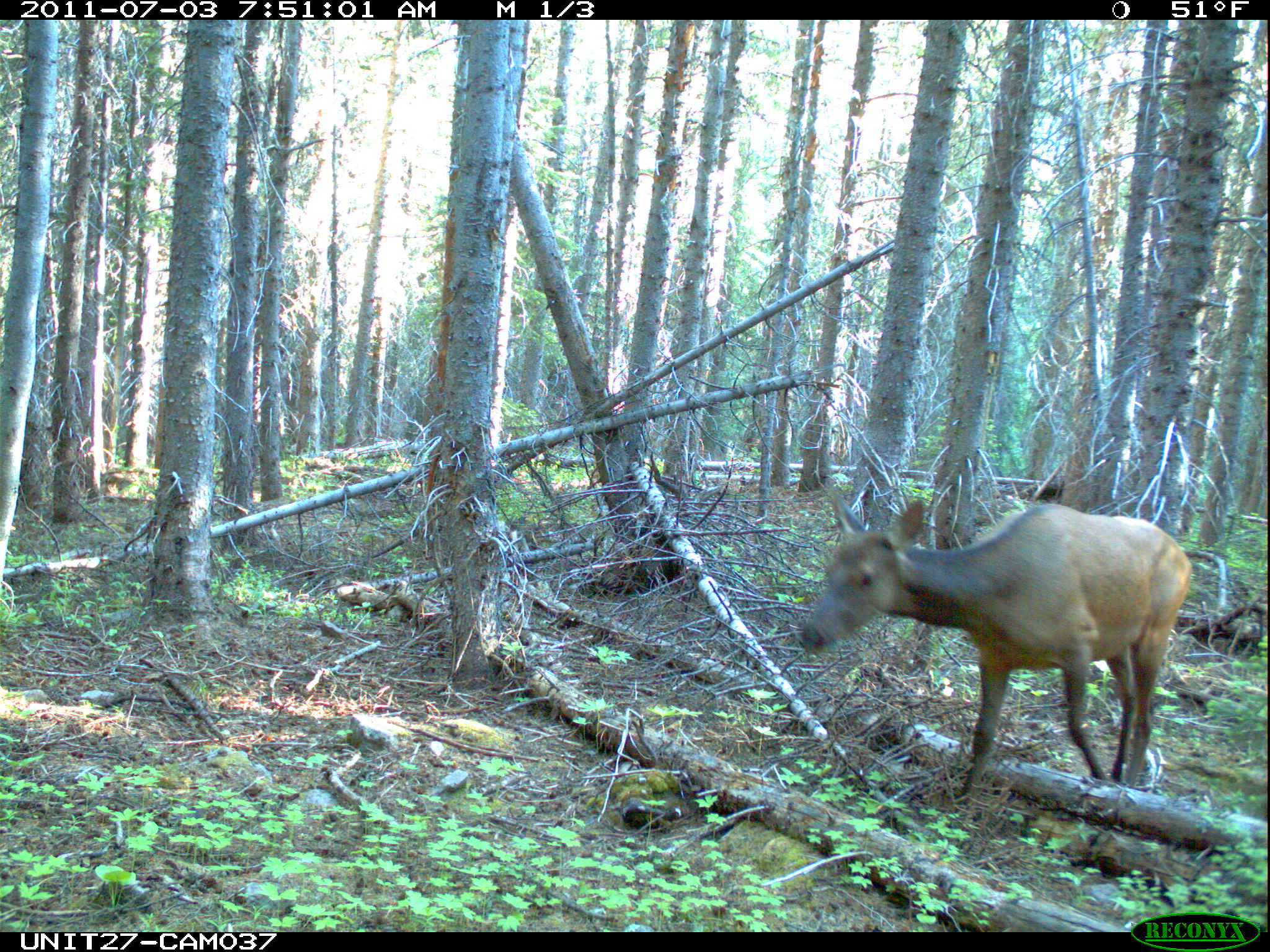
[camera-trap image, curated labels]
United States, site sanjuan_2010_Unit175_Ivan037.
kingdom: Animalia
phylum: Chordata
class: Mammalia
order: Artiodactyla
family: Cervidae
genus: Cervus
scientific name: Cervus elaphus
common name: red deer